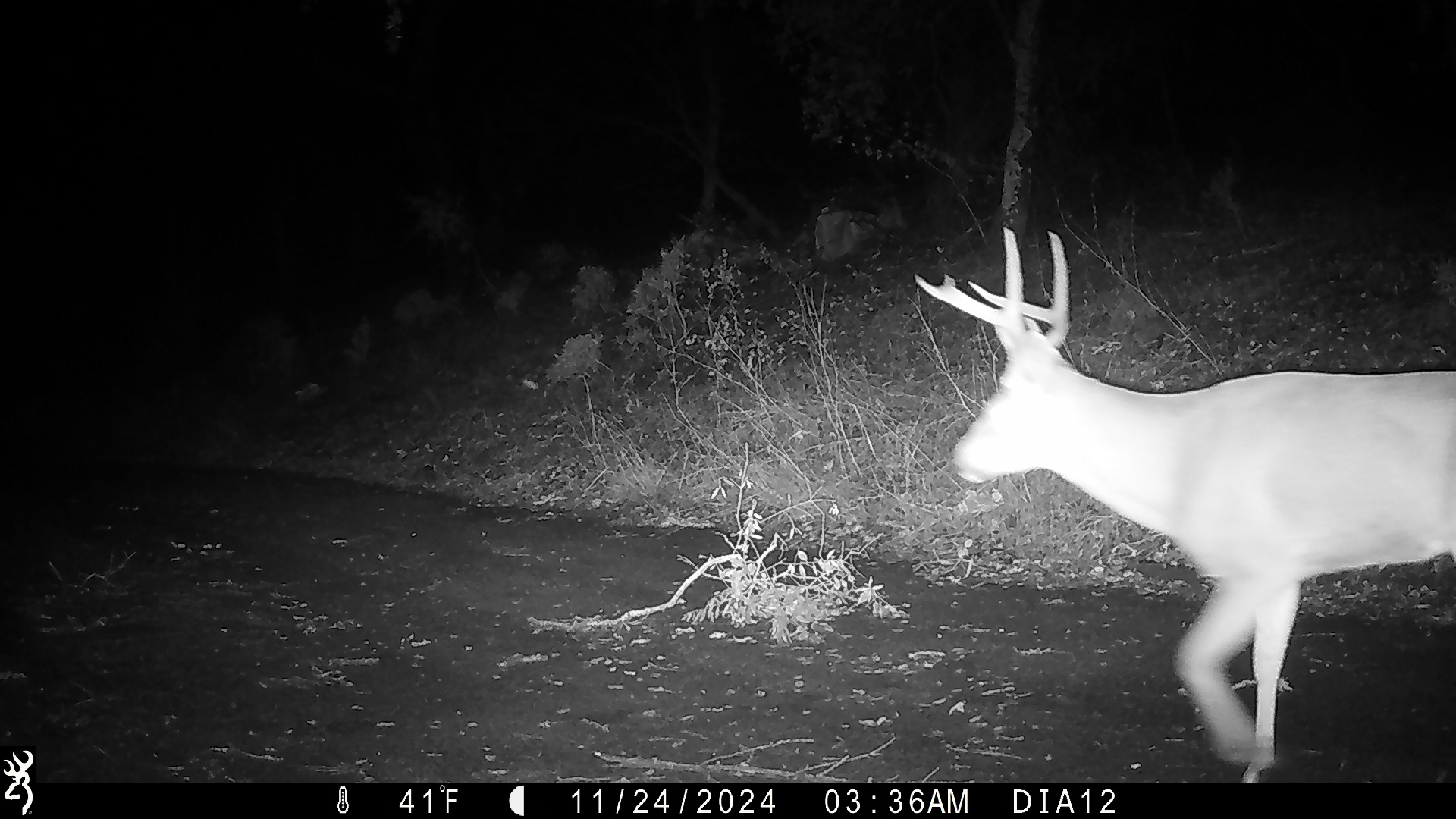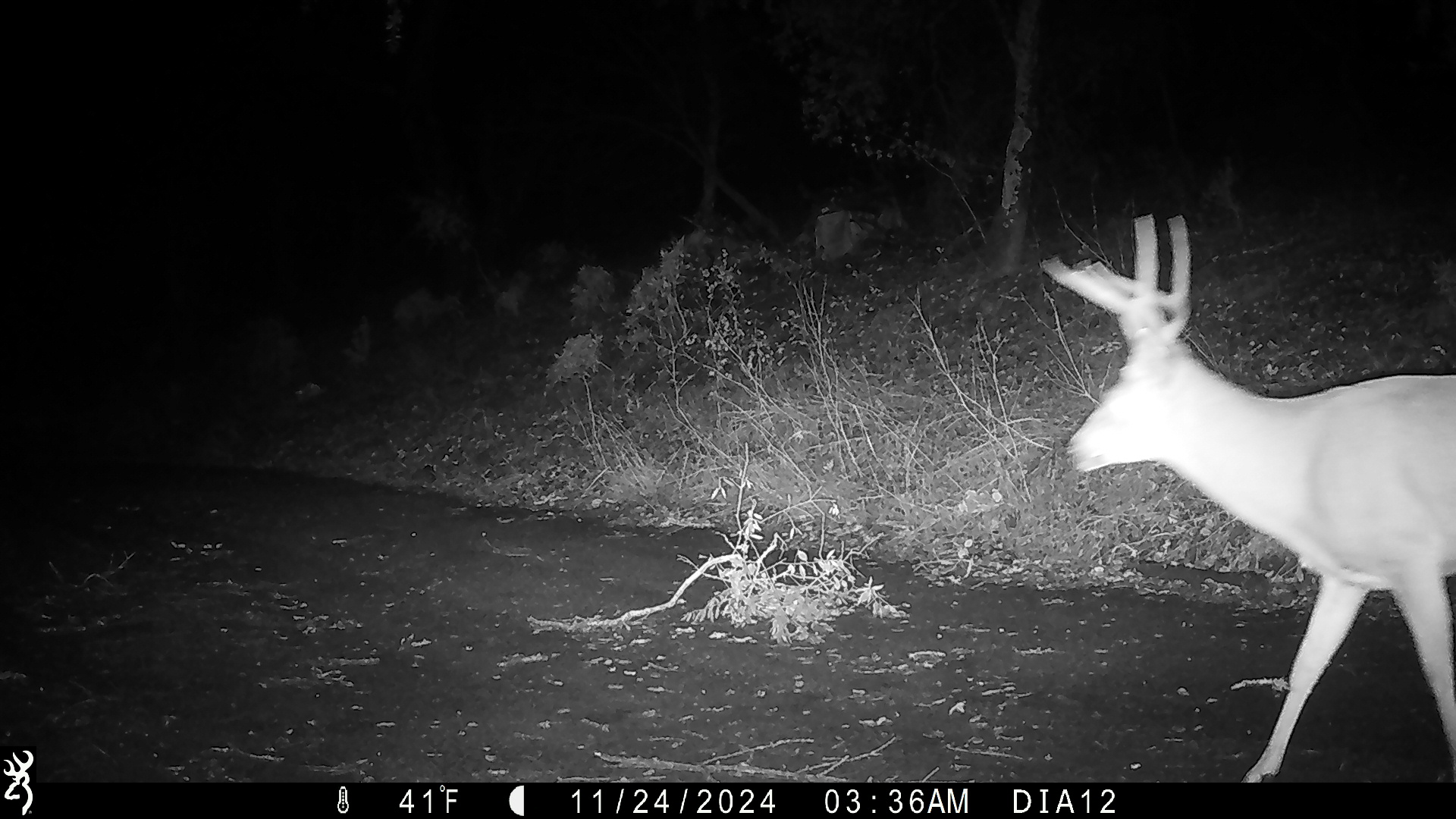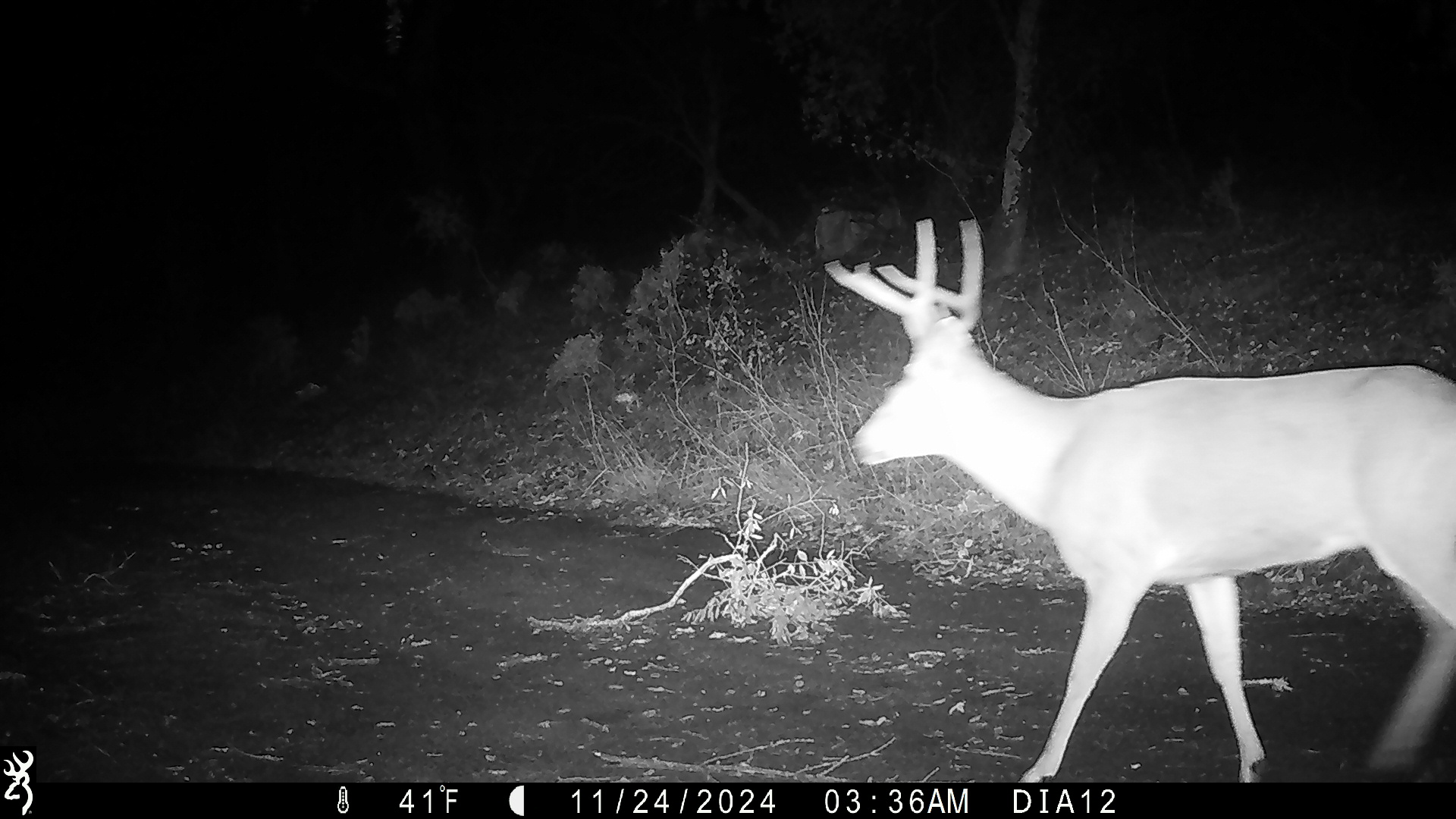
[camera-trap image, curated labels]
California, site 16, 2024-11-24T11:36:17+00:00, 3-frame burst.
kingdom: Animalia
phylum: Chordata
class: Mammalia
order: Artiodactyla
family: Cervidae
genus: Odocoileus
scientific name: Odocoileus hemionus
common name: mule deer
Mule deer (Odocoileus hemionus).